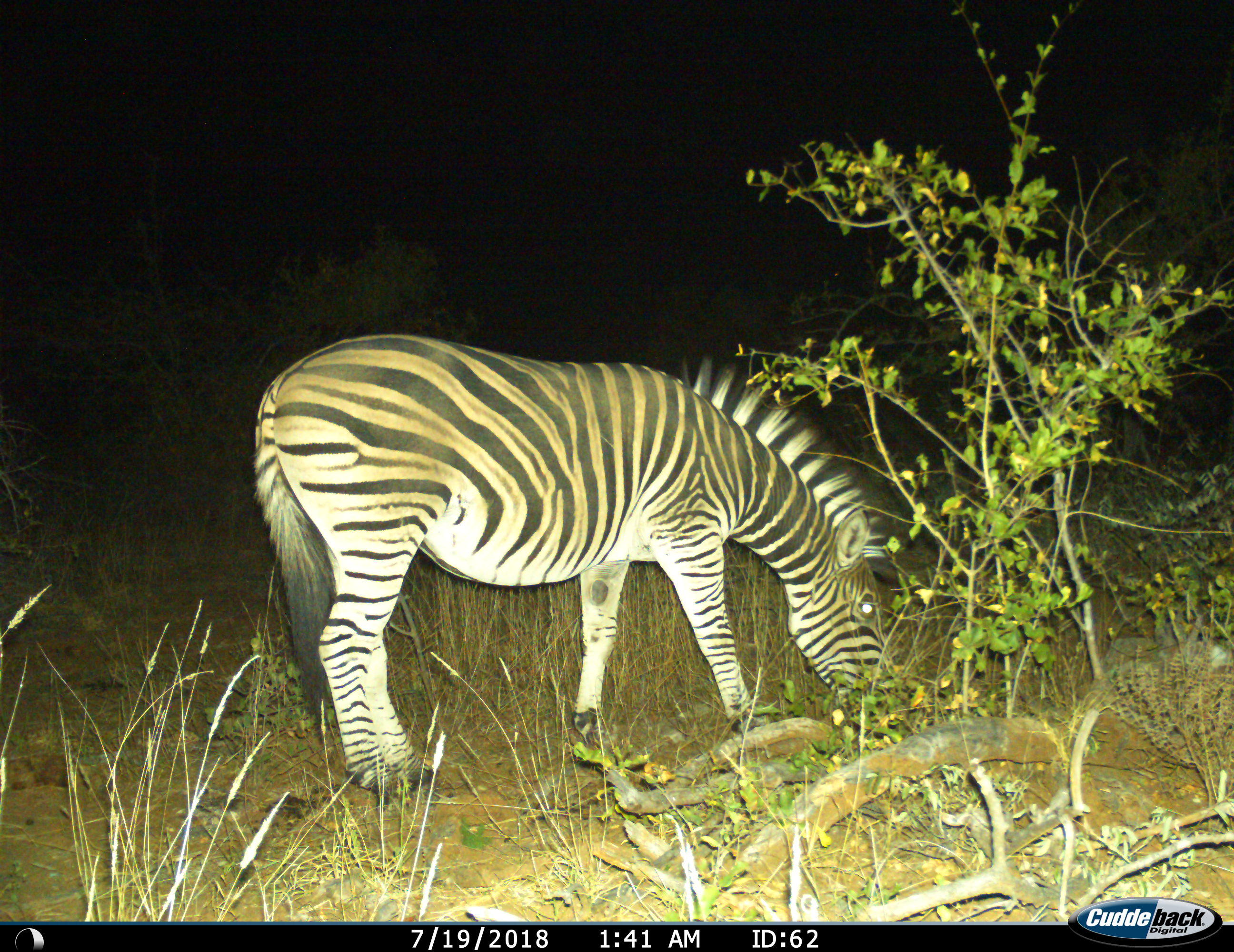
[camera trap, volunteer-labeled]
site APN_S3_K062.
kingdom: Animalia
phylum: Chordata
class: Mammalia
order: Perissodactyla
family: Equidae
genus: Equus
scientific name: Equus quagga burchellii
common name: burchell's zebra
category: zebraburchells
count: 1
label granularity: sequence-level